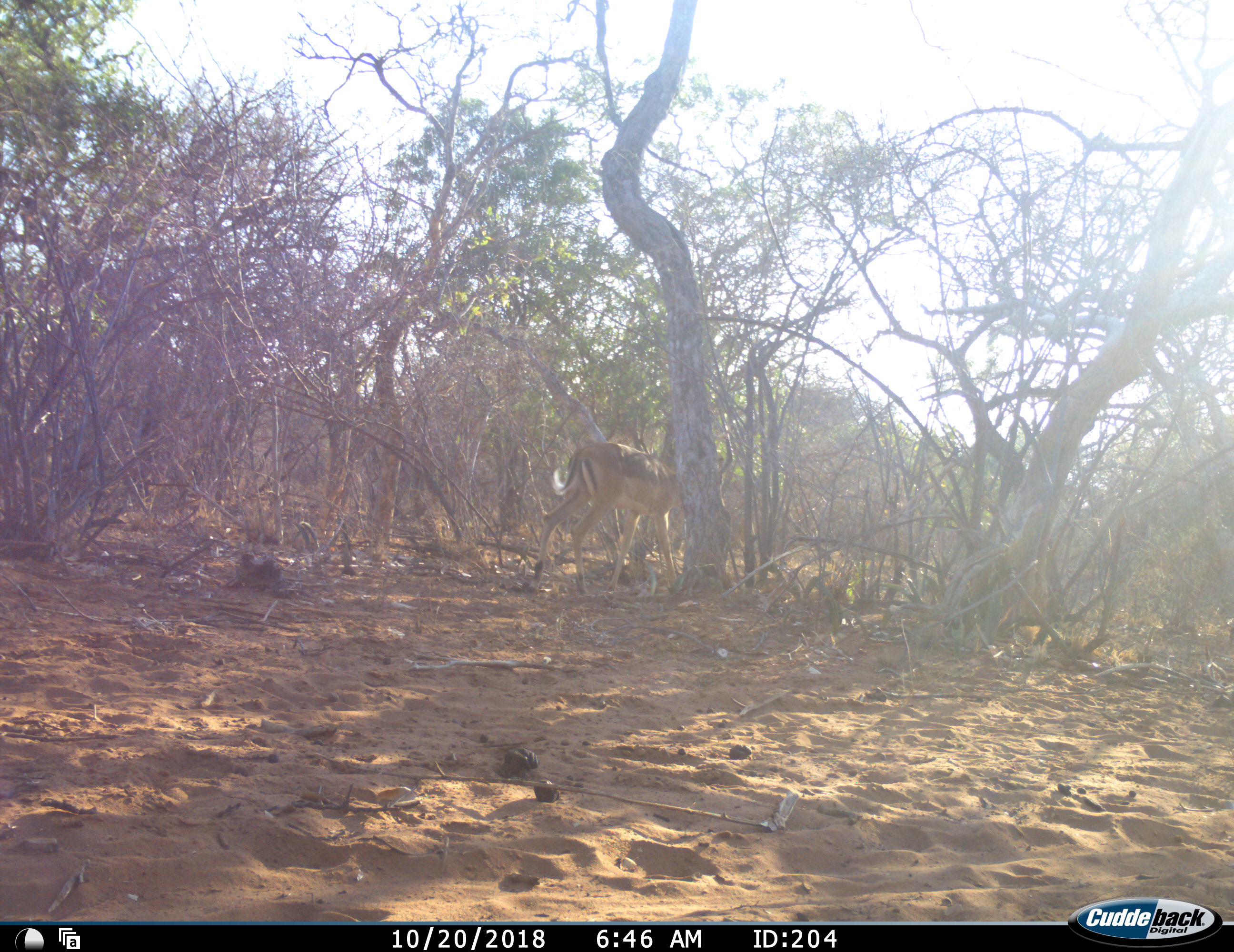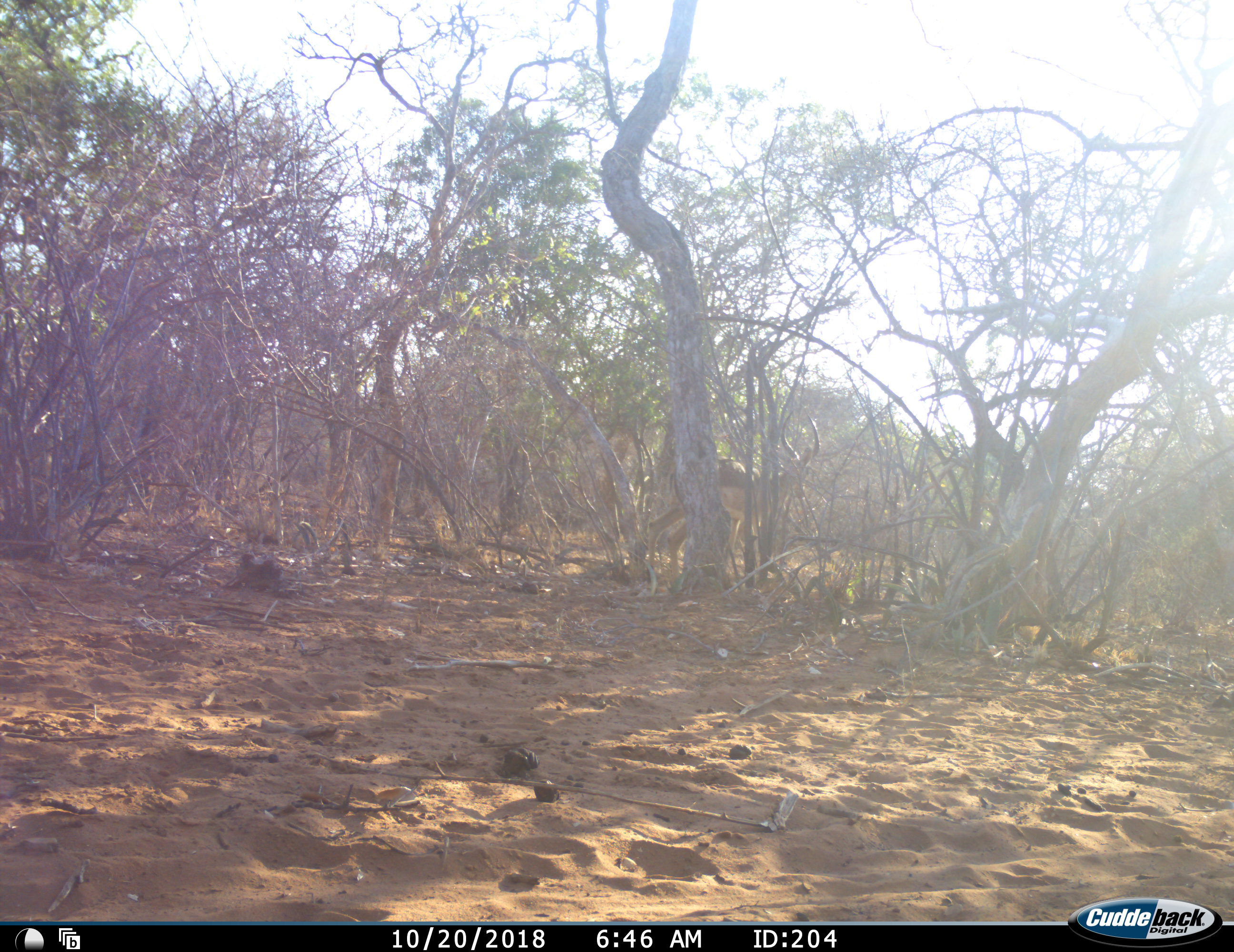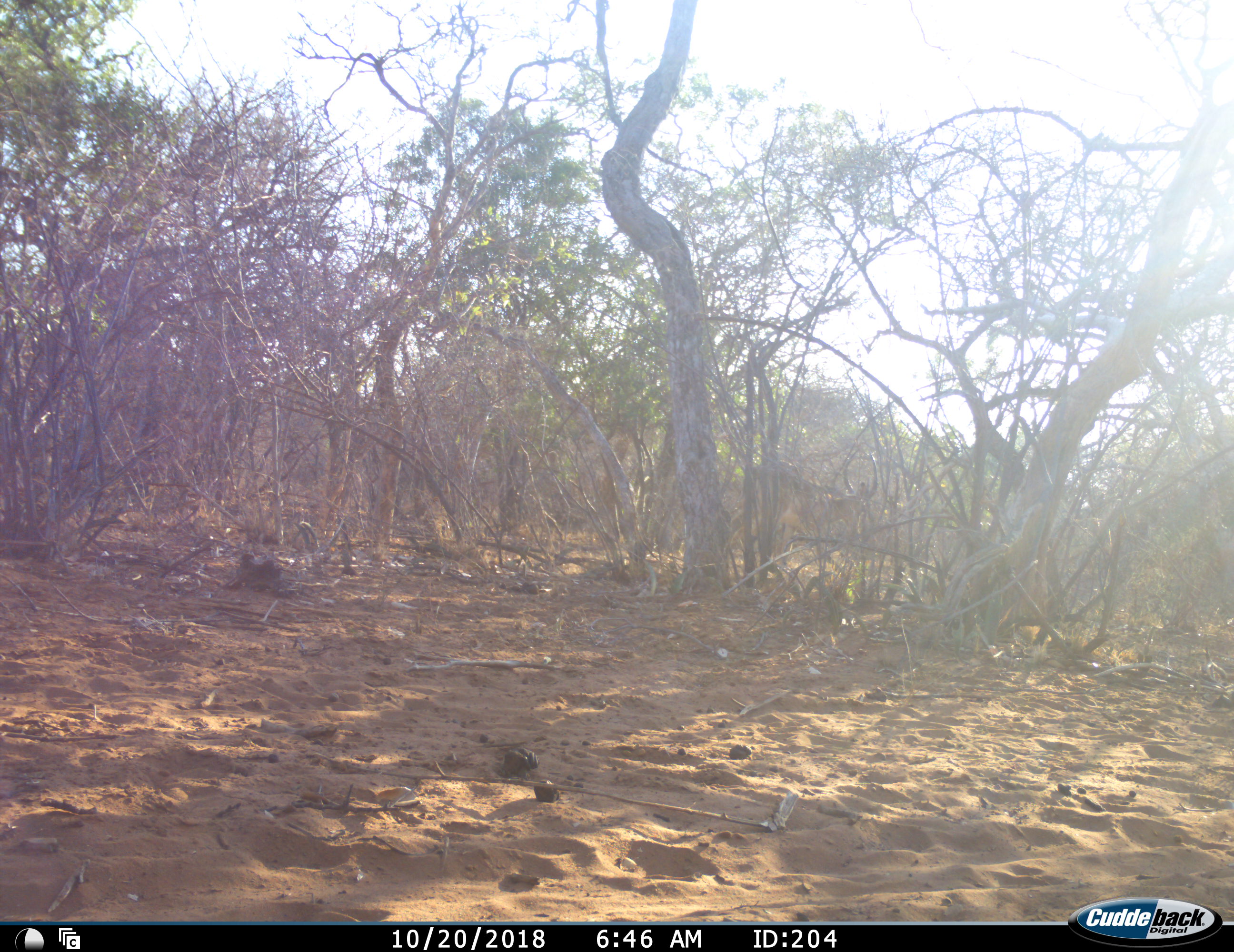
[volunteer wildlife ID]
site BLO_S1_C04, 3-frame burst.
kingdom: Animalia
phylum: Chordata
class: Mammalia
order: Artiodactyla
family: Bovidae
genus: Aepyceros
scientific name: Aepyceros melampus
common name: impala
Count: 1.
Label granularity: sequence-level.